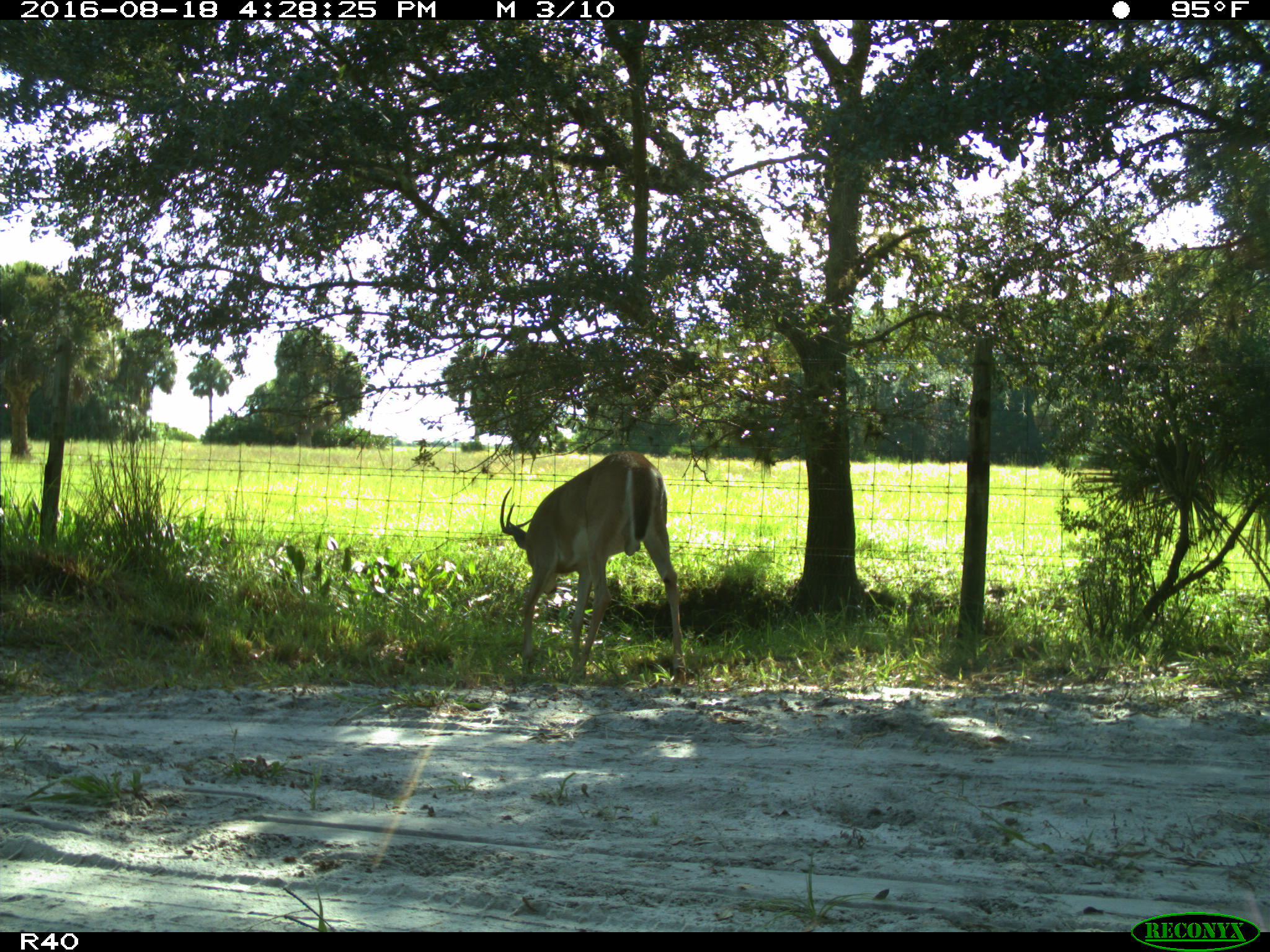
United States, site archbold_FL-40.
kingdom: Animalia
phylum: Chordata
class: Mammalia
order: Artiodactyla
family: Cervidae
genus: Odocoileus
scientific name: Odocoileus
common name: deer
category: unidentified deer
Unidentified deer (deer) (Odocoileus).